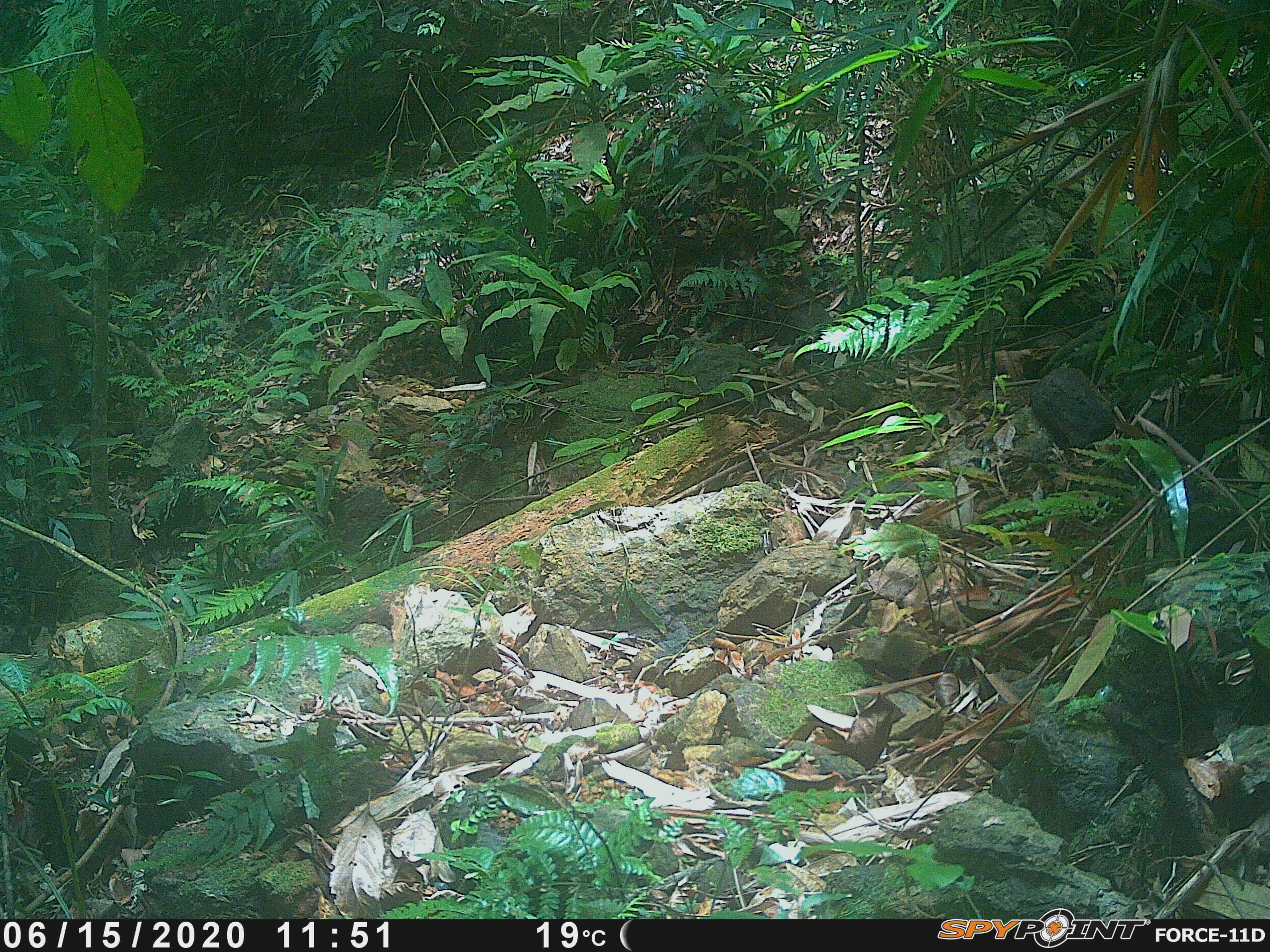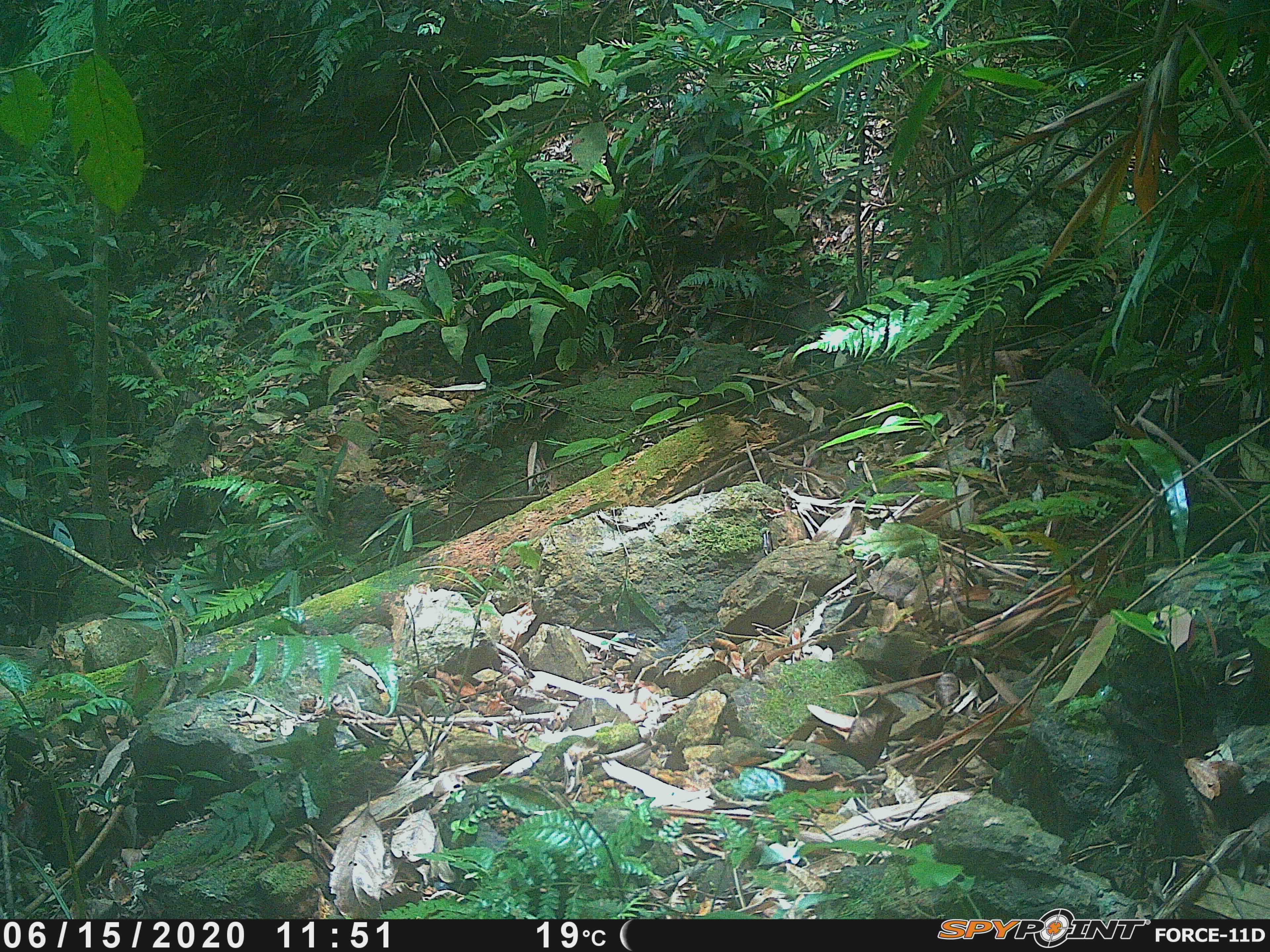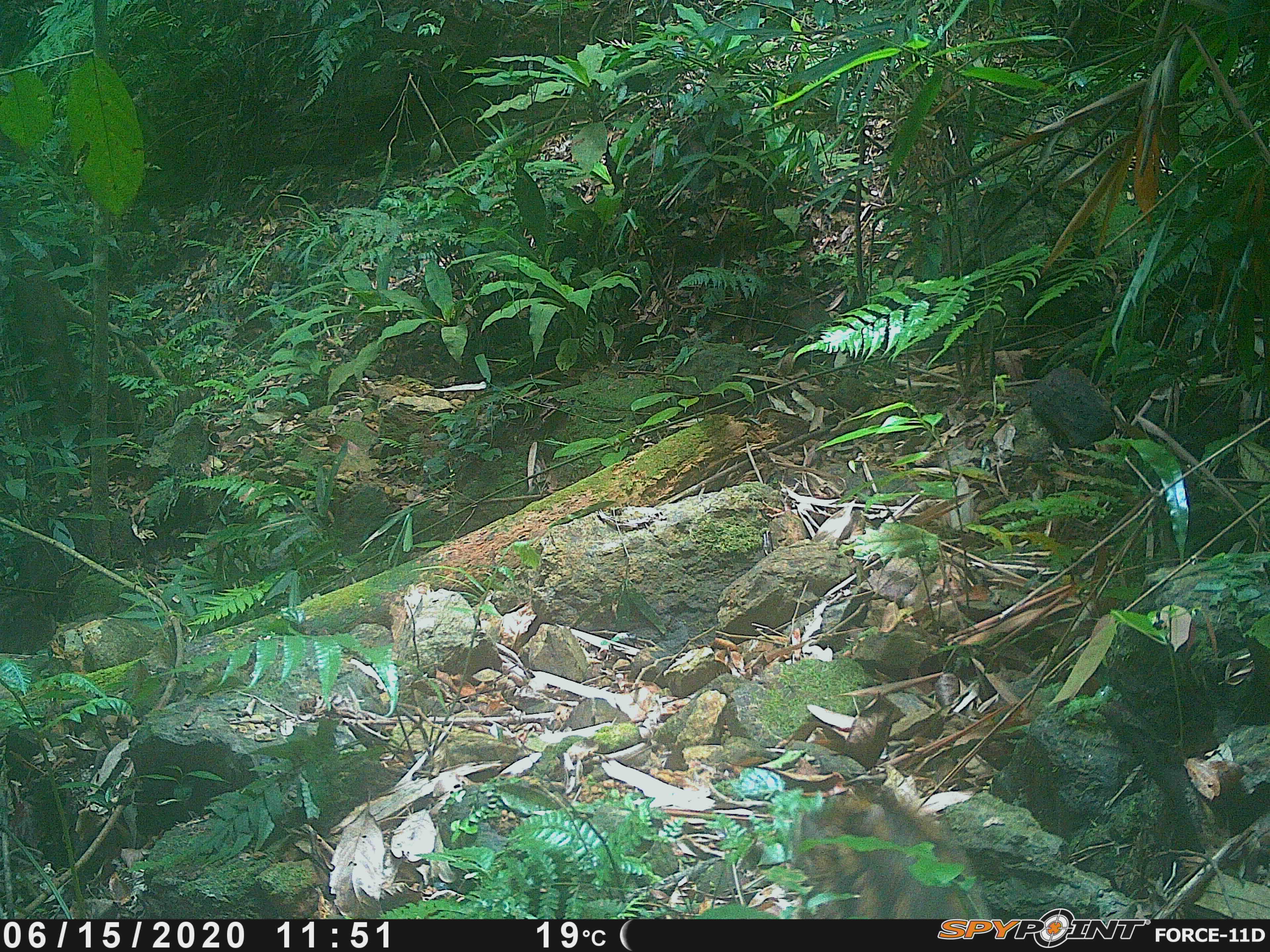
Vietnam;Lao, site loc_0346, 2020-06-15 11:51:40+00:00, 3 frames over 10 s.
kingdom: Animalia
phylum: Chordata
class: Mammalia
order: Artiodactyla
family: Suidae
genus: Sus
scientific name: Sus scrofa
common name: eurasian wild pig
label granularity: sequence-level